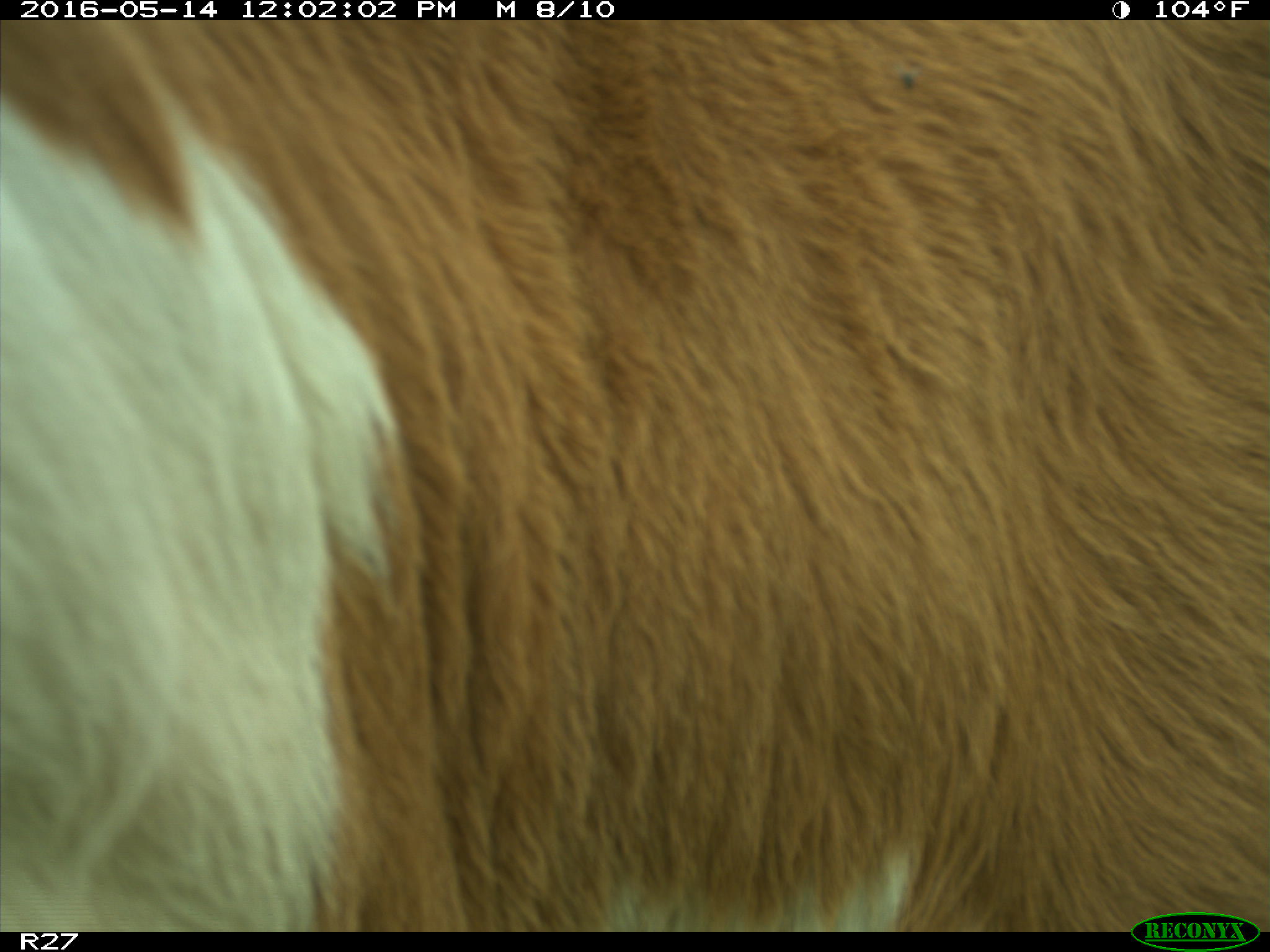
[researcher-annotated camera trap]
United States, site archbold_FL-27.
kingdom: Animalia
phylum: Chordata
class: Mammalia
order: Artiodactyla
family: Bovidae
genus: Bos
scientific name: Bos taurus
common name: domestic cow